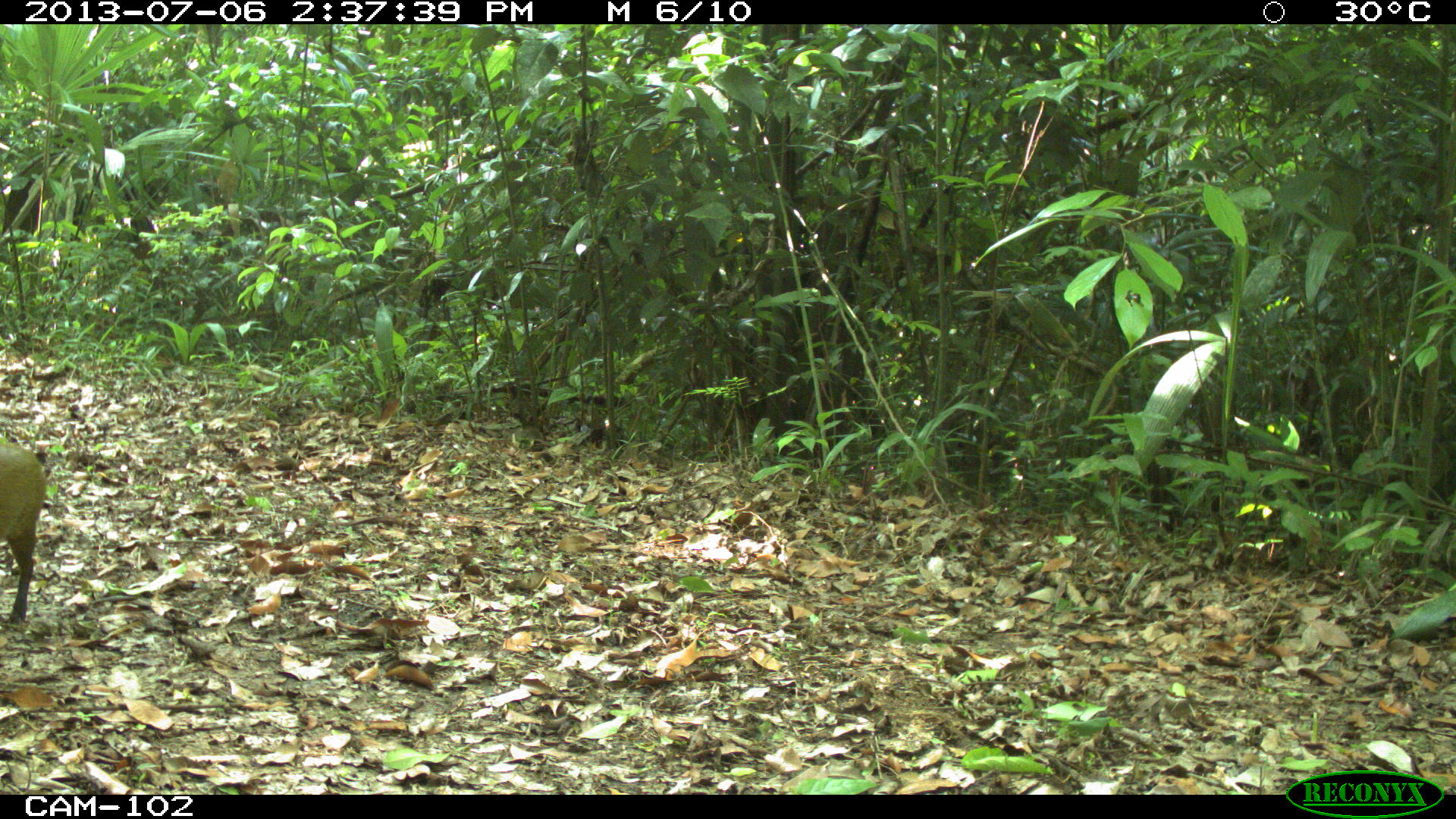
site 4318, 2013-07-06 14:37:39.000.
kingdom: Animalia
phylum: Chordata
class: Mammalia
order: Rodentia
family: Dasyproctidae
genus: Dasyprocta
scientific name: Dasyprocta punctata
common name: central american agouti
Dasyprocta punctata (central american agouti), count 1.